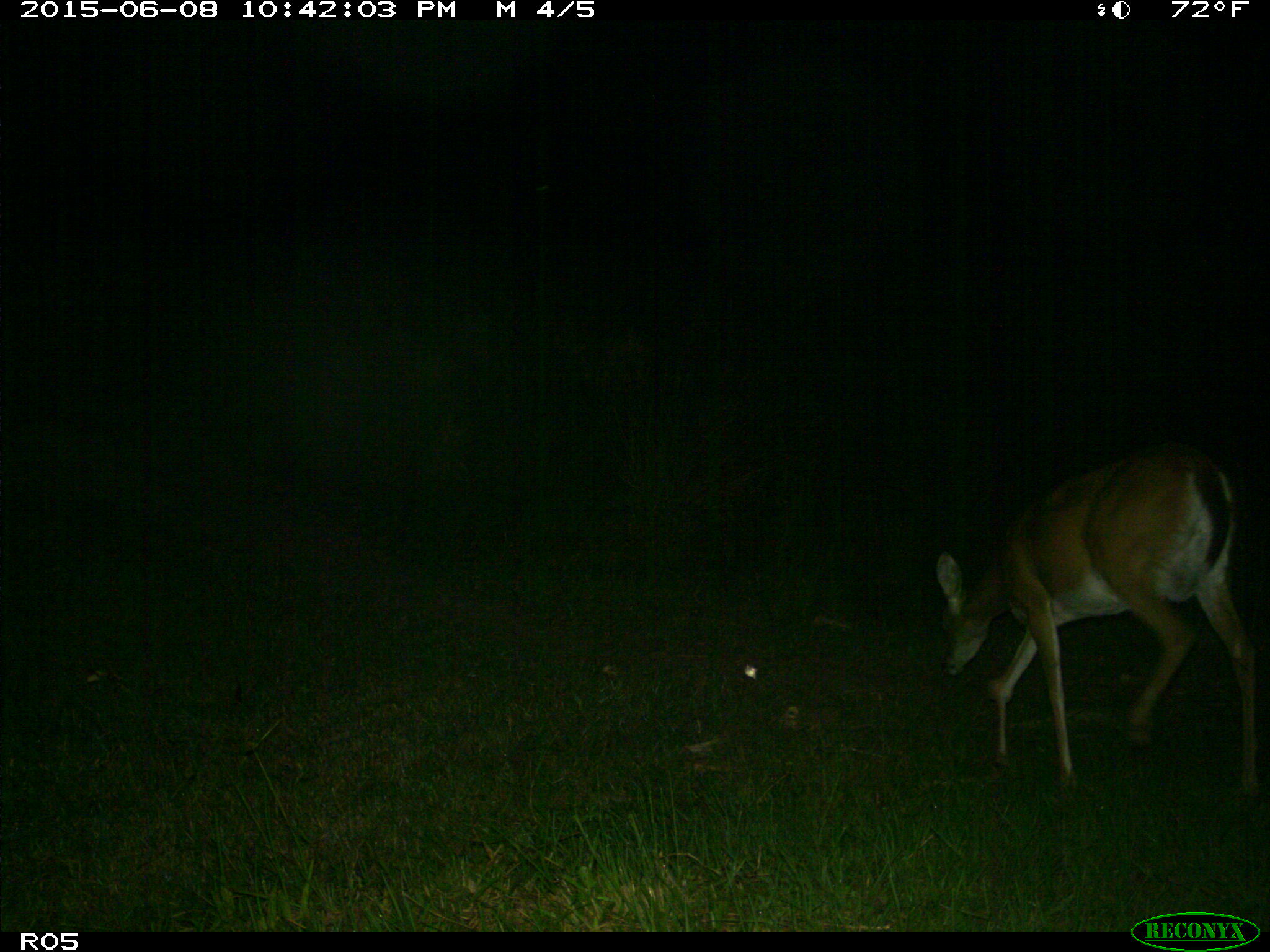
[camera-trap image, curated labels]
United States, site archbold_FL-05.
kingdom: Animalia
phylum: Chordata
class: Mammalia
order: Artiodactyla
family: Cervidae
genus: Odocoileus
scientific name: Odocoileus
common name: deer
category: unidentified deer